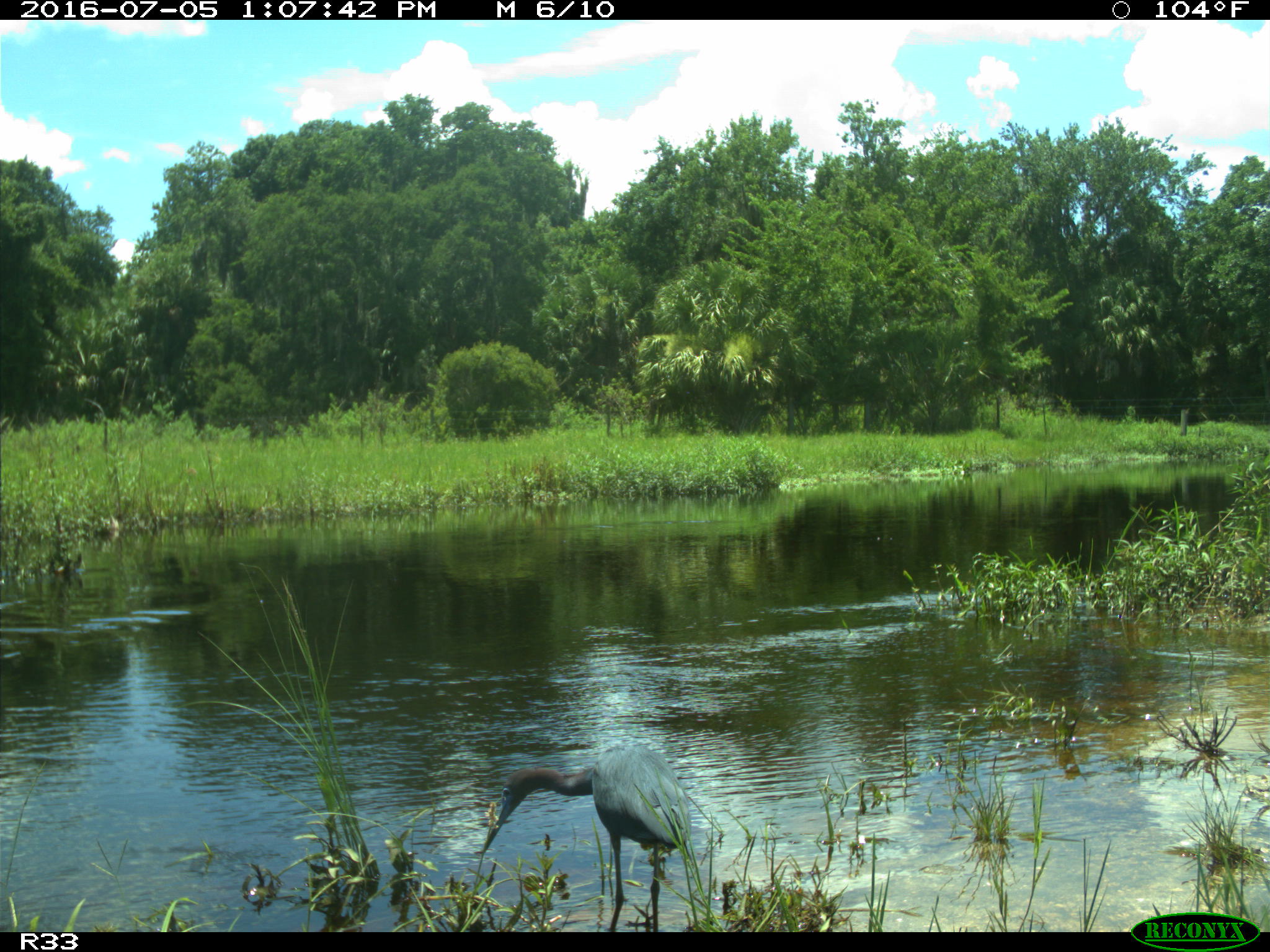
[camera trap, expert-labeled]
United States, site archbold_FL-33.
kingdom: Animalia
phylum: Chordata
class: Aves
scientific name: Aves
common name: birds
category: unidentified bird